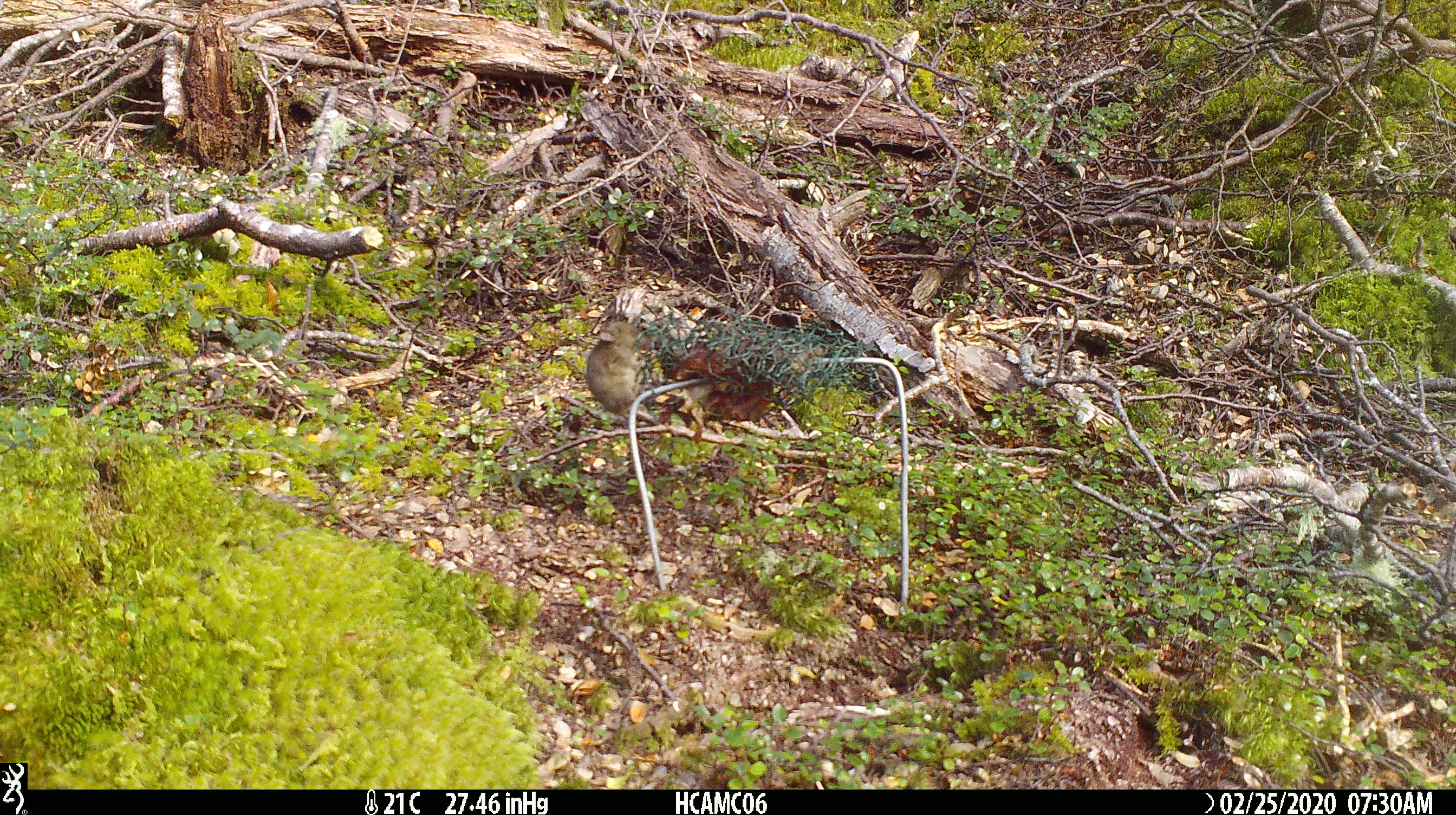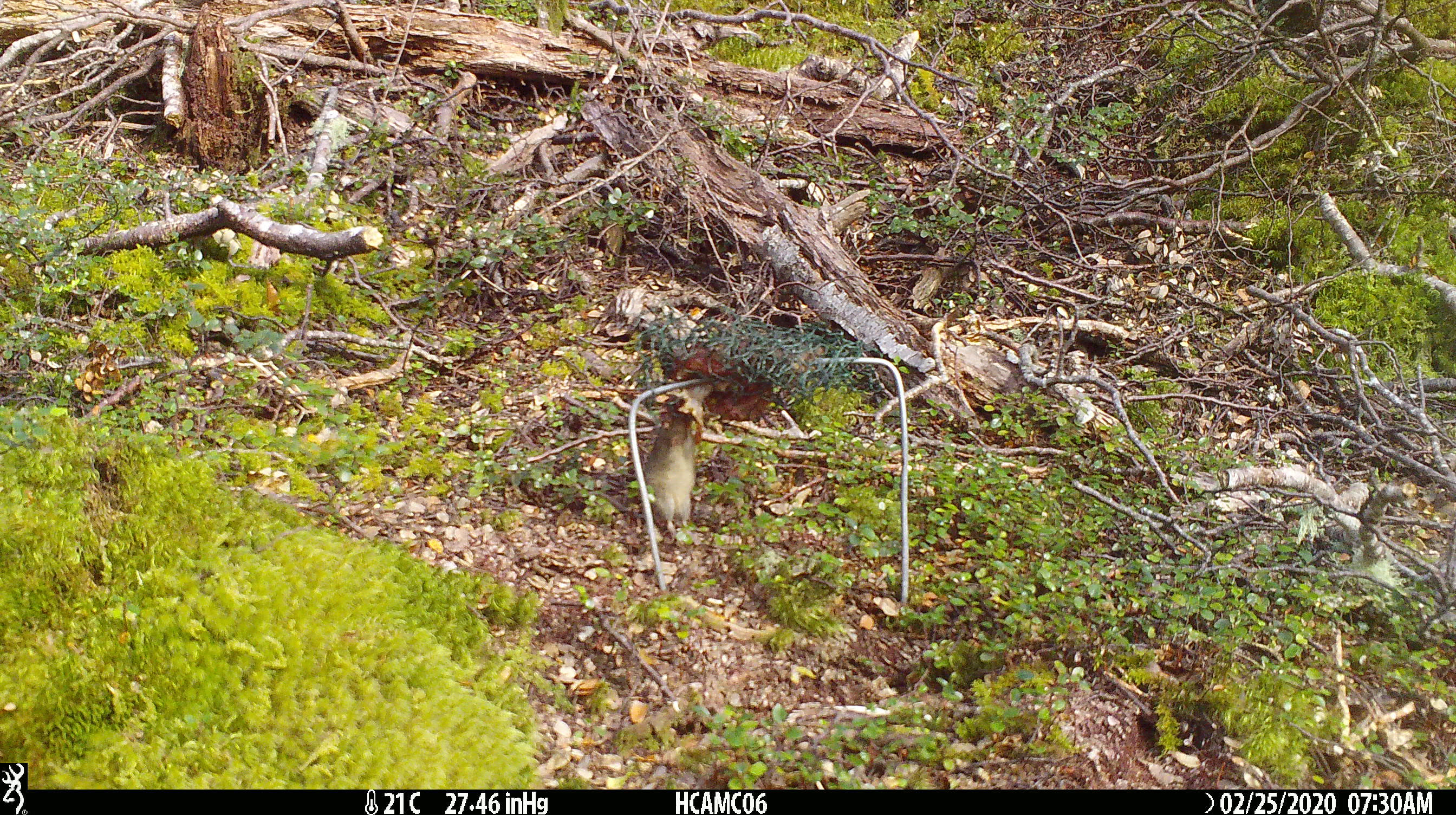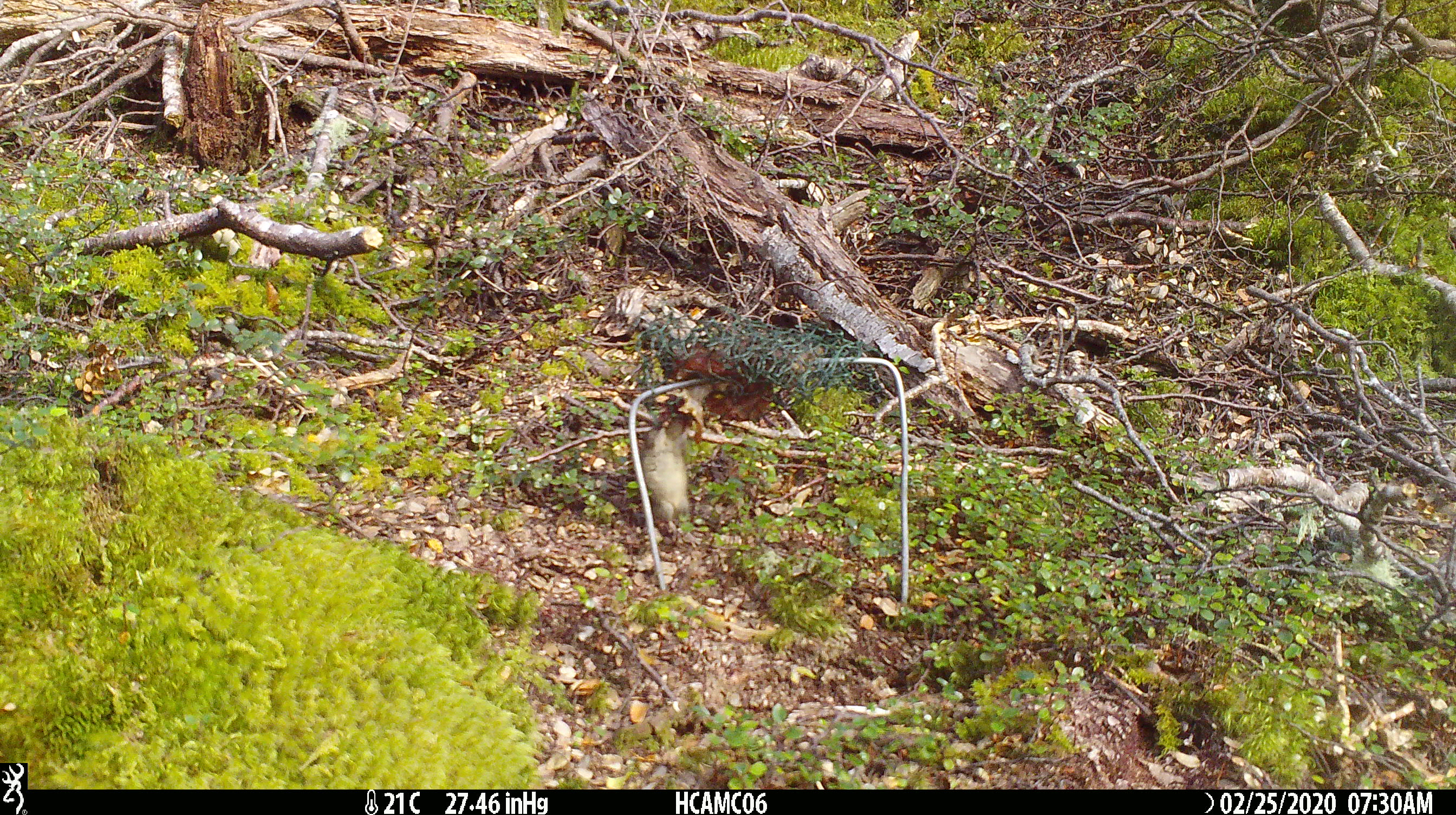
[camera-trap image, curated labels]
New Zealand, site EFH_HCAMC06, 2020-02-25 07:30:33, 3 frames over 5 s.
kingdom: Animalia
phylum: Chordata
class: Mammalia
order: Rodentia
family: Muridae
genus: Mus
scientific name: Mus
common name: mouse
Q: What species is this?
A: Mouse (Mus).